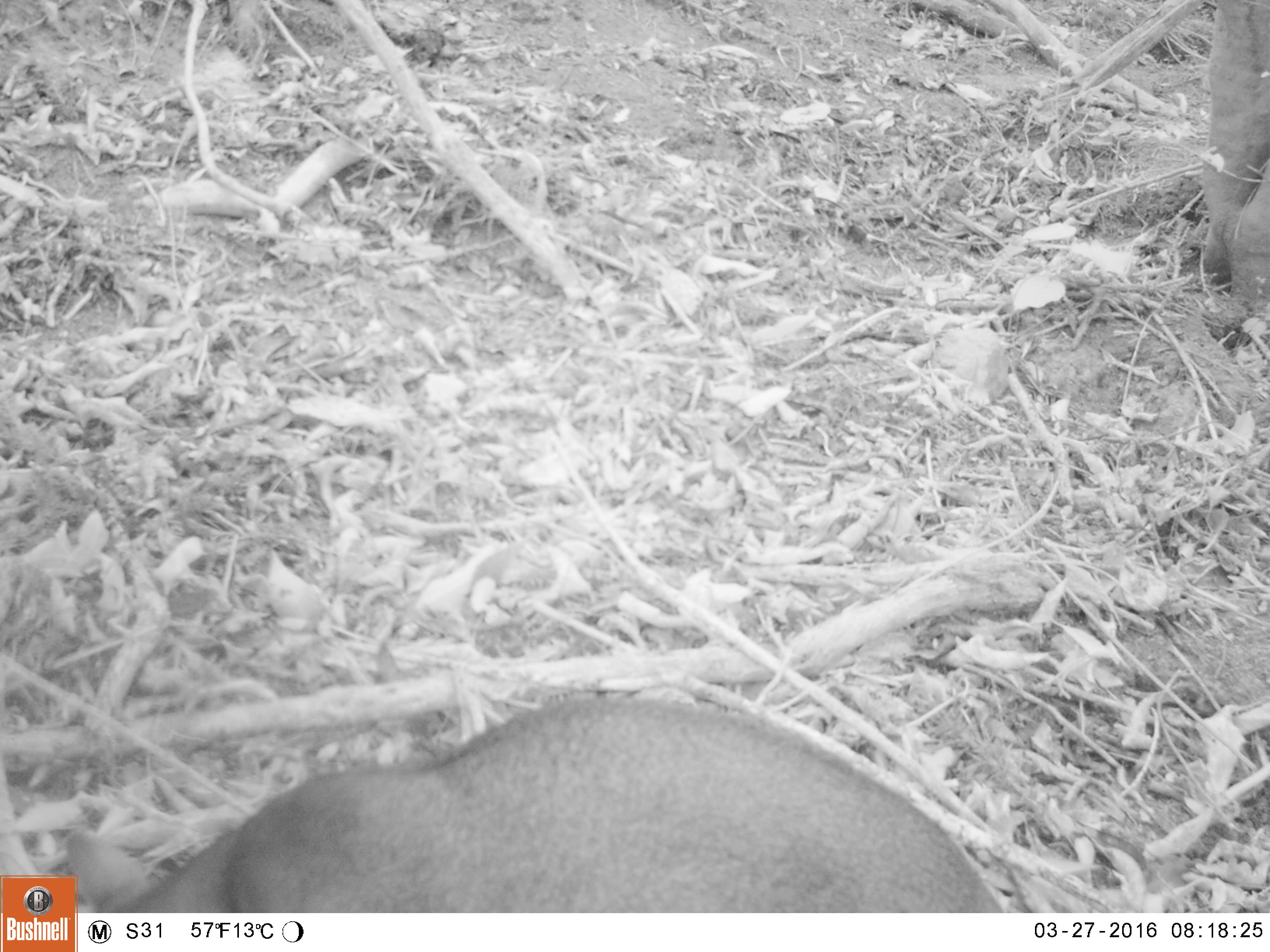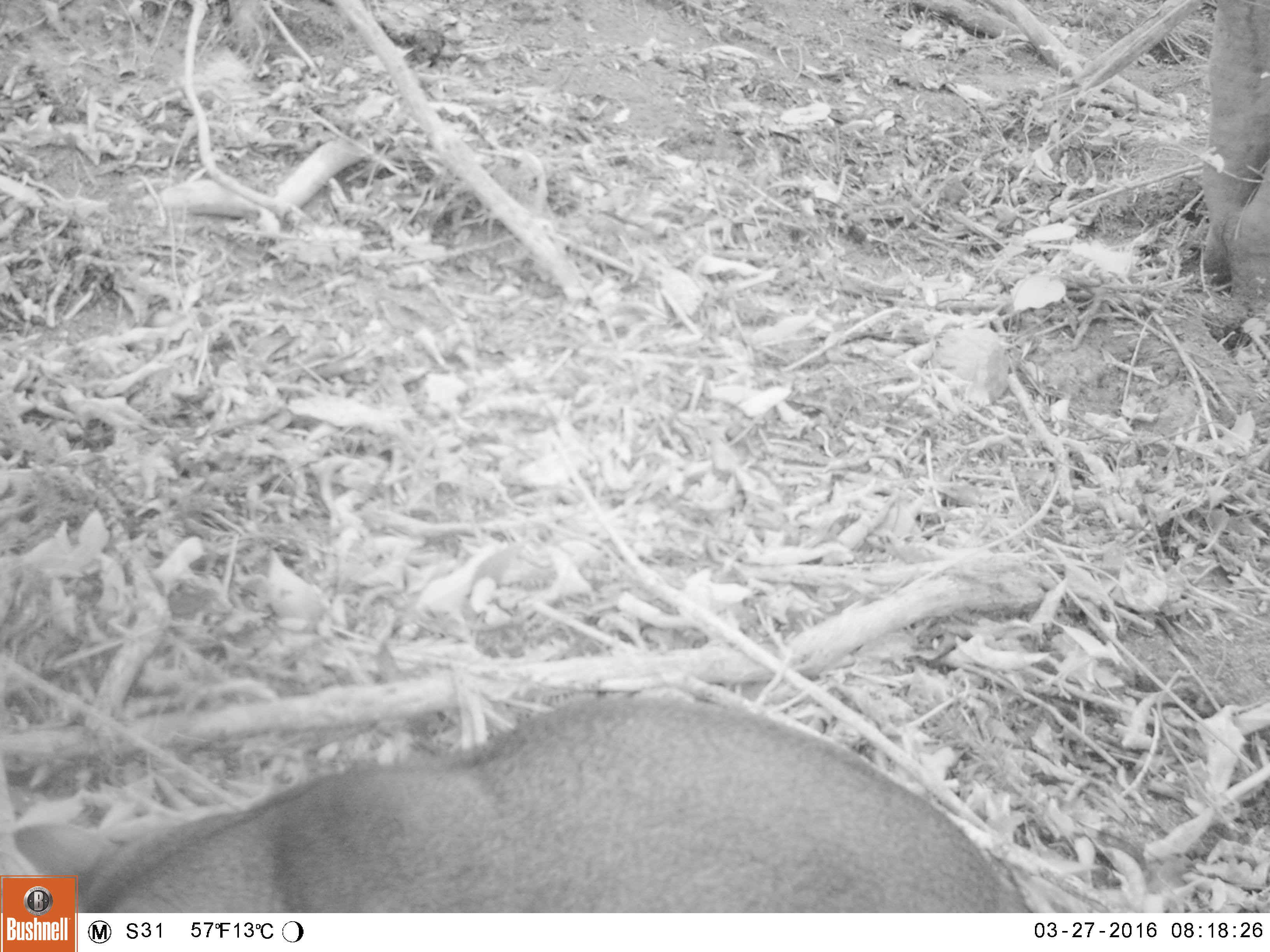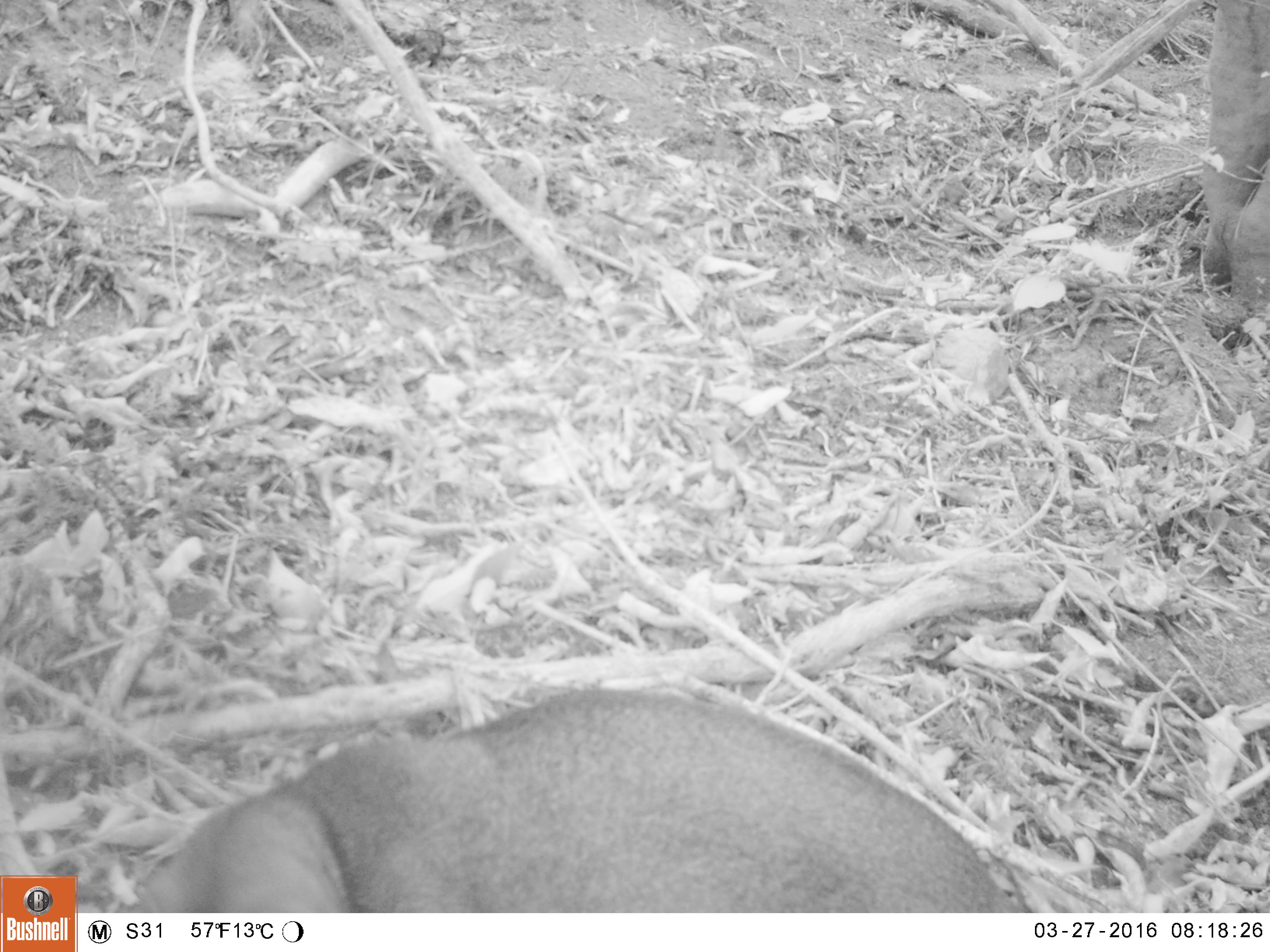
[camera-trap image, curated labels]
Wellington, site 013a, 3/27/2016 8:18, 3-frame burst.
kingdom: Animalia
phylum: Chordata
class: Mammalia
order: Carnivora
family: Felidae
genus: Felis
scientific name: Felis catus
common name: cat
Cat (Felis catus).